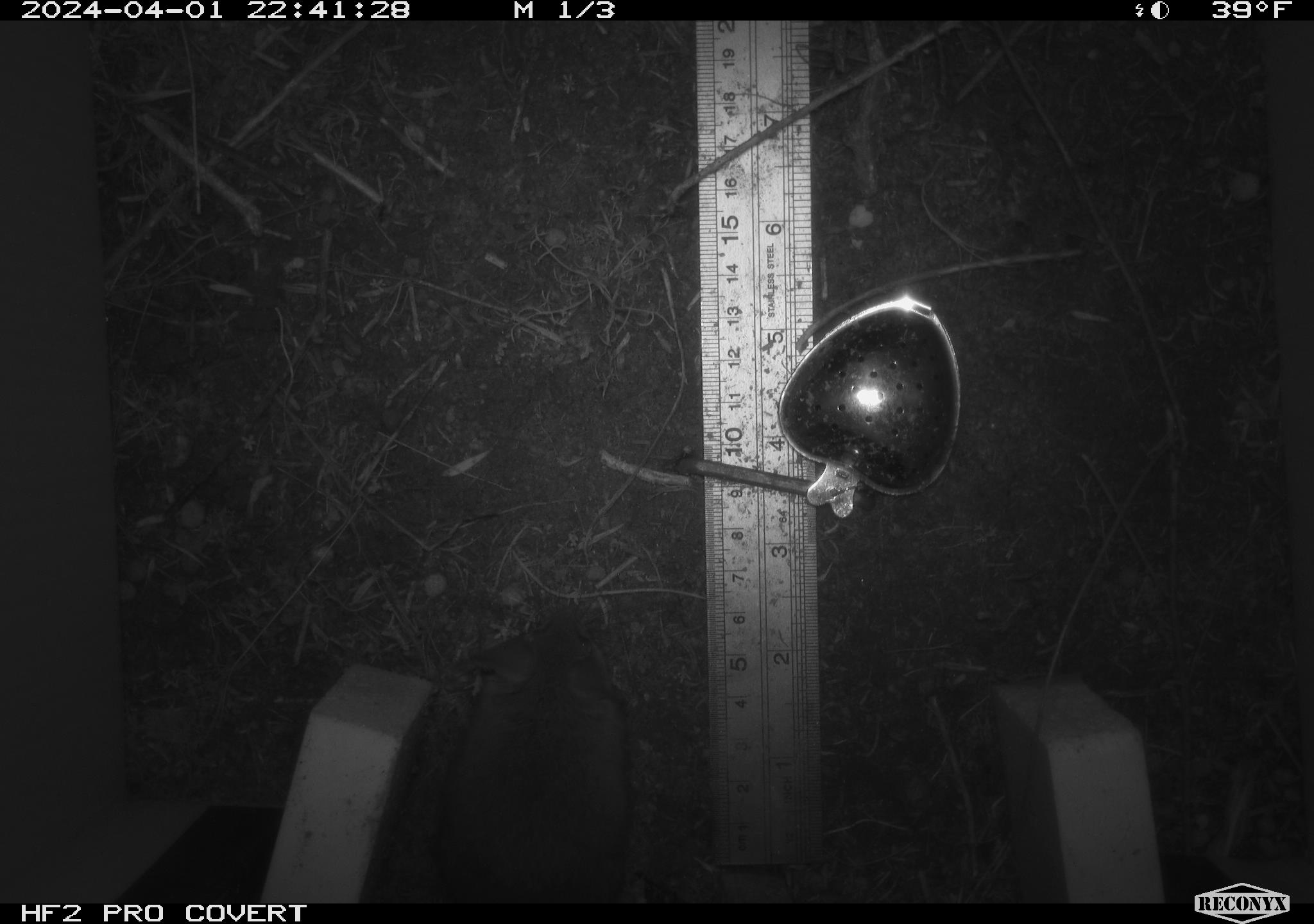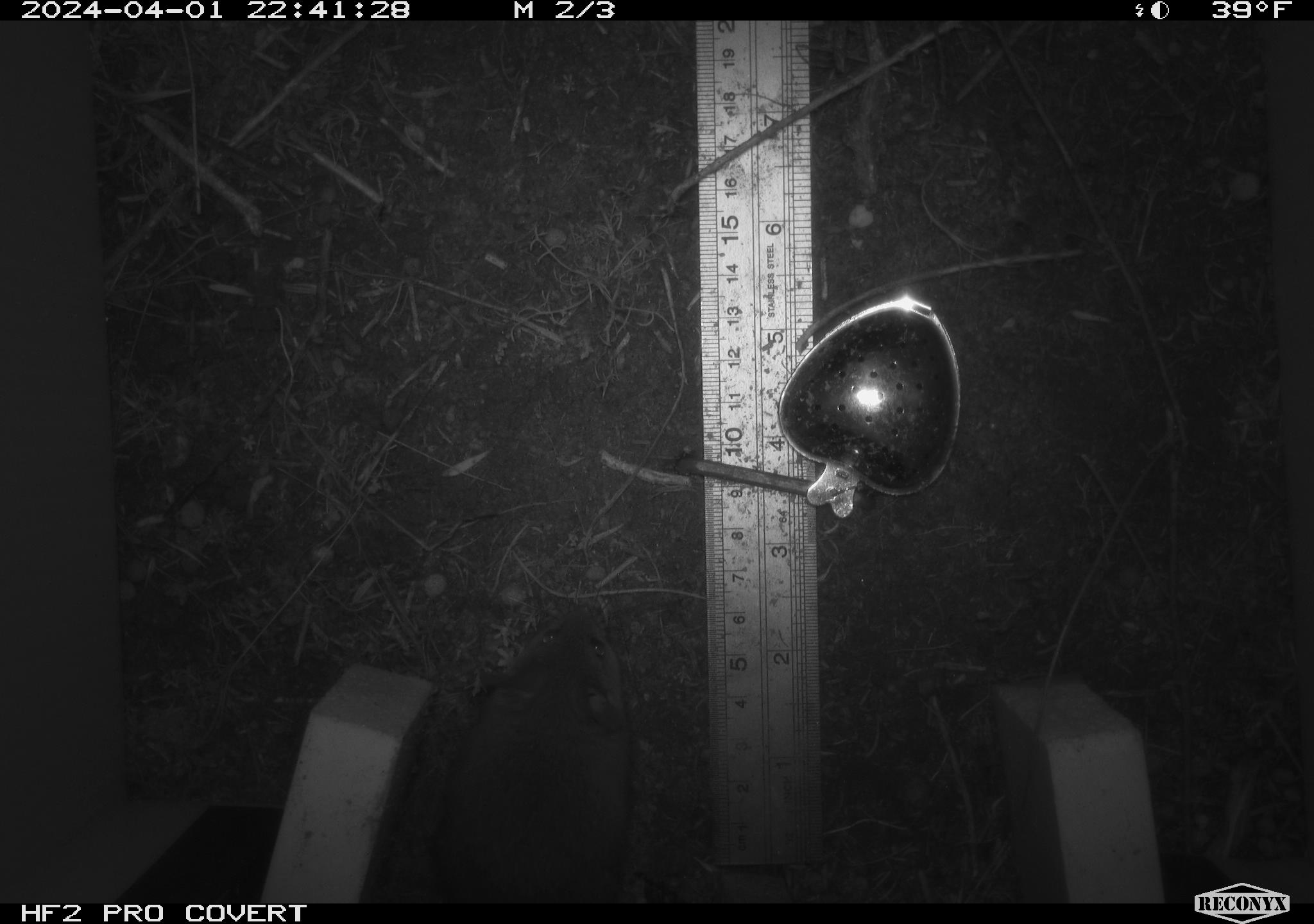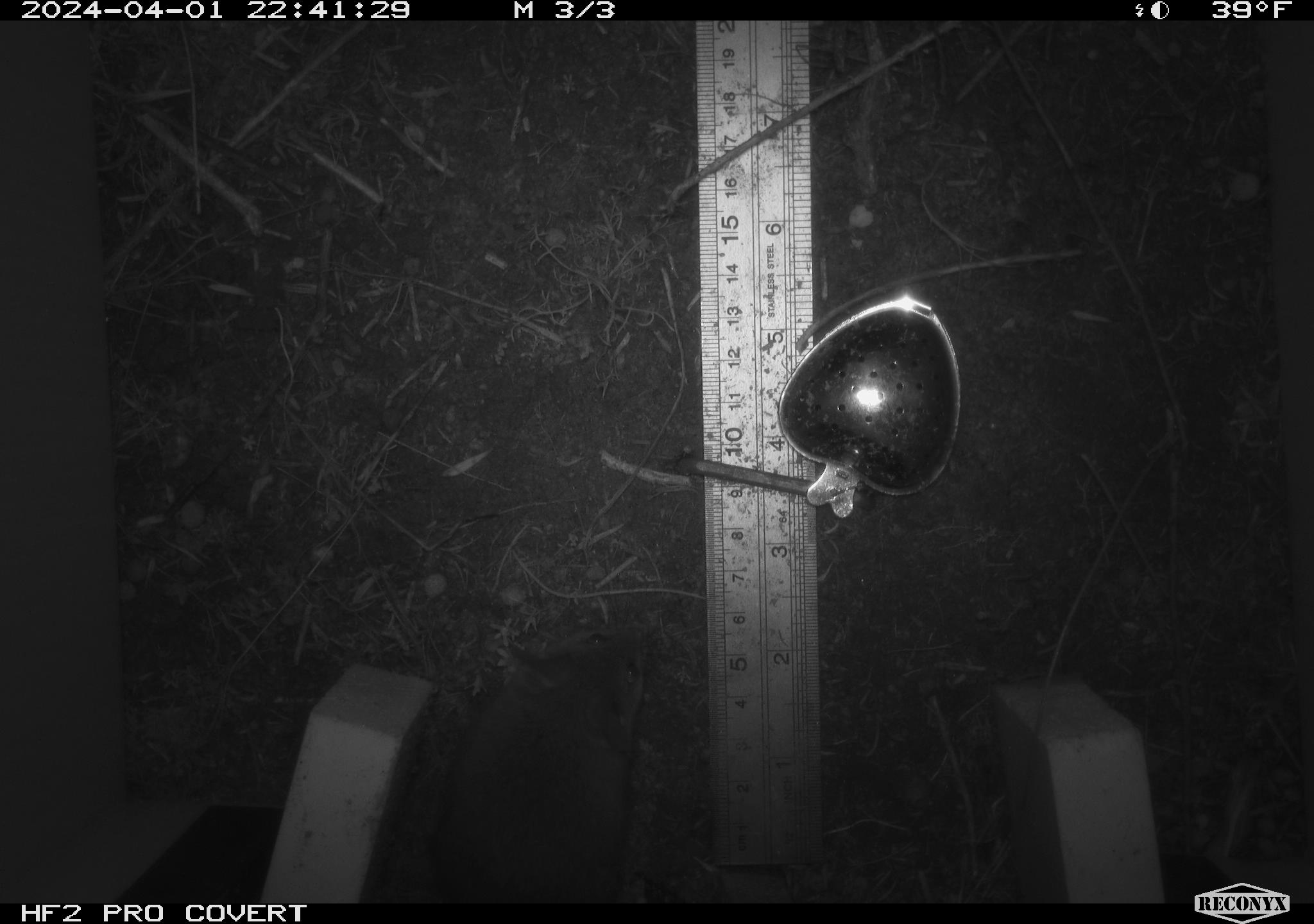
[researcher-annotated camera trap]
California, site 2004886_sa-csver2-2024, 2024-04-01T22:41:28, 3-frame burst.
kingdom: Animalia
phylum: Chordata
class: Mammalia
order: Rodentia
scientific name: Rodentia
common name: rodent